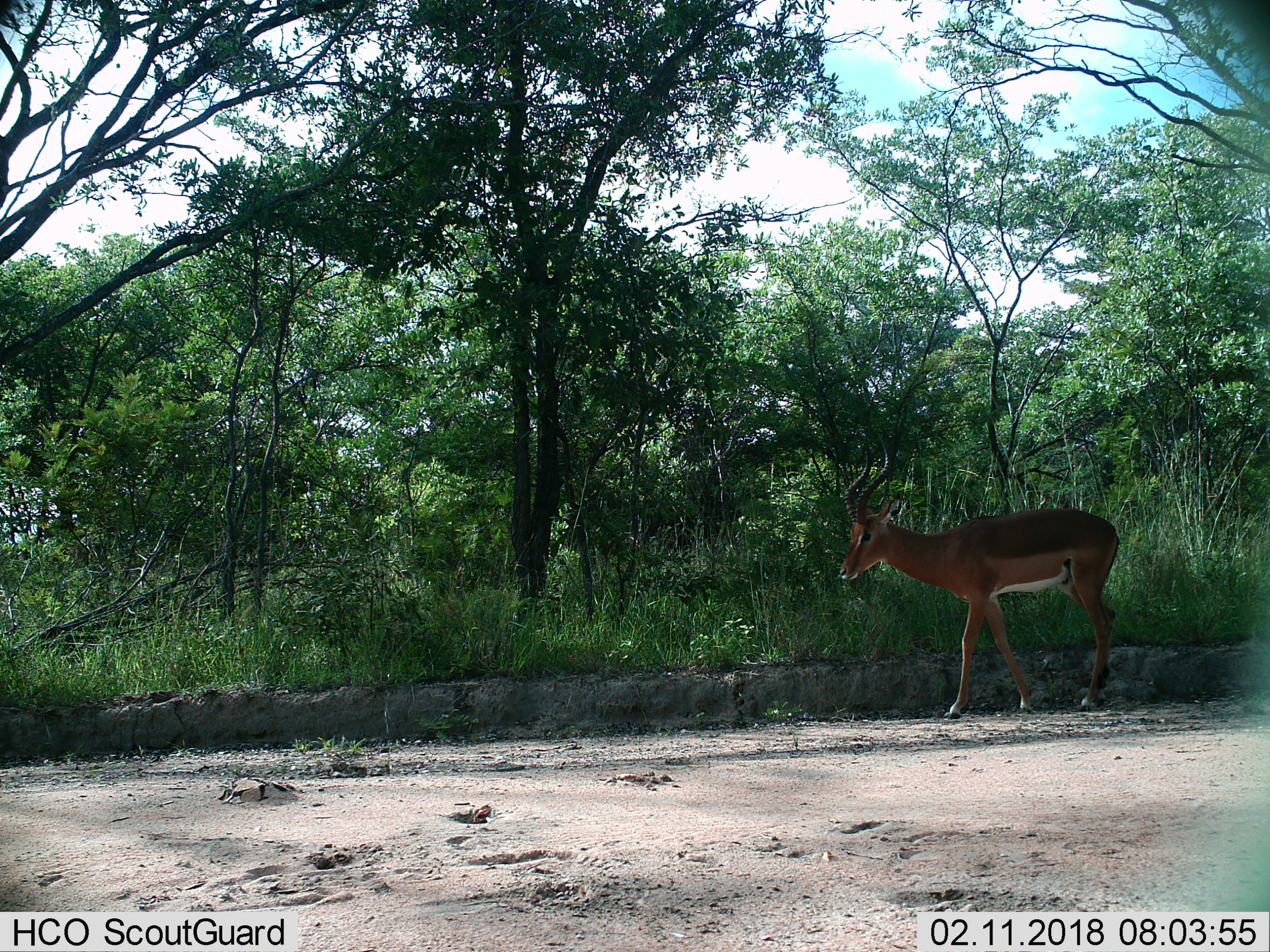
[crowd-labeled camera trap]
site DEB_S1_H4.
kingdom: Animalia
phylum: Chordata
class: Mammalia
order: Artiodactyla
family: Bovidae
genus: Aepyceros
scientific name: Aepyceros melampus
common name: impala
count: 1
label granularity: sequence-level